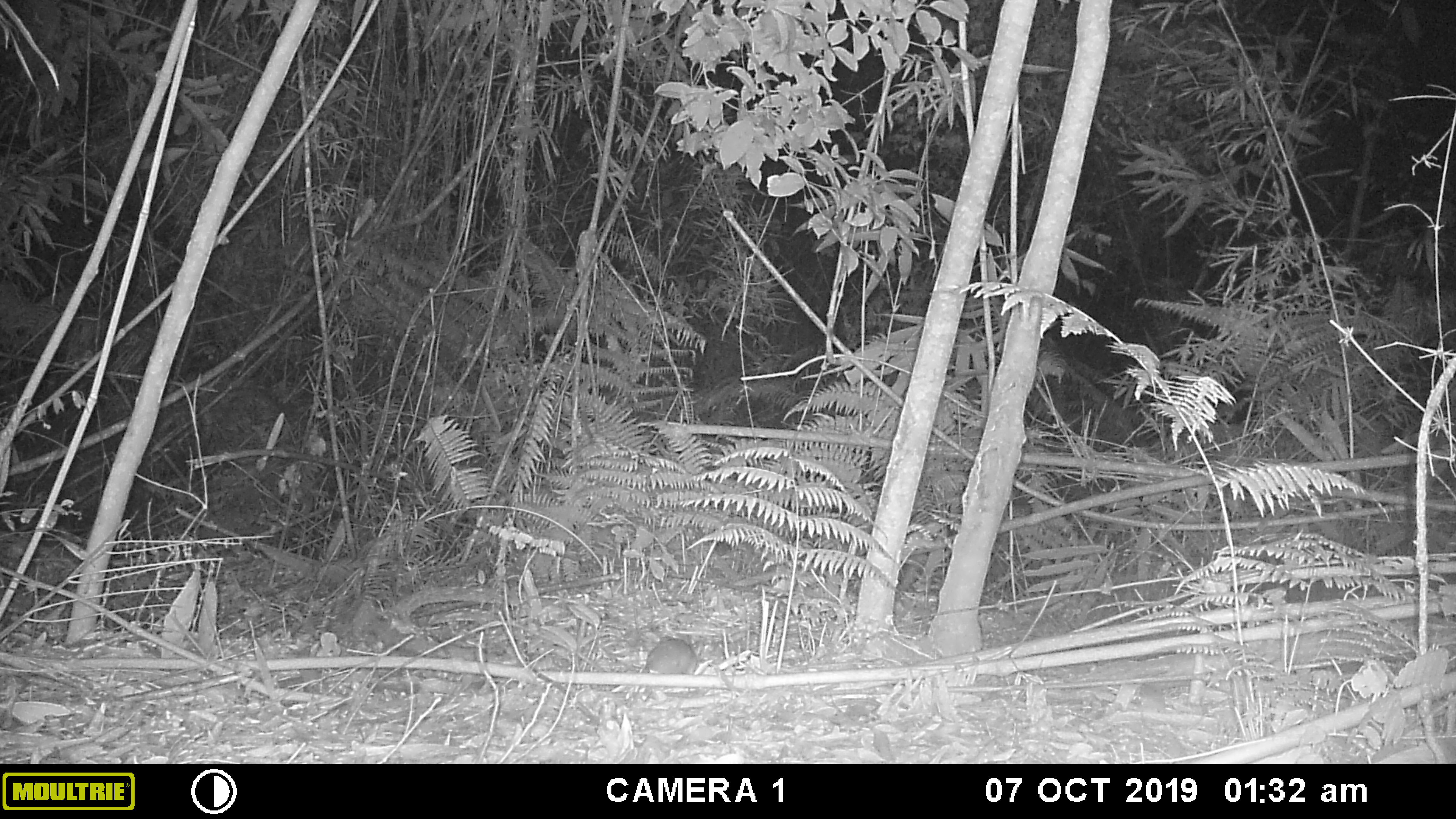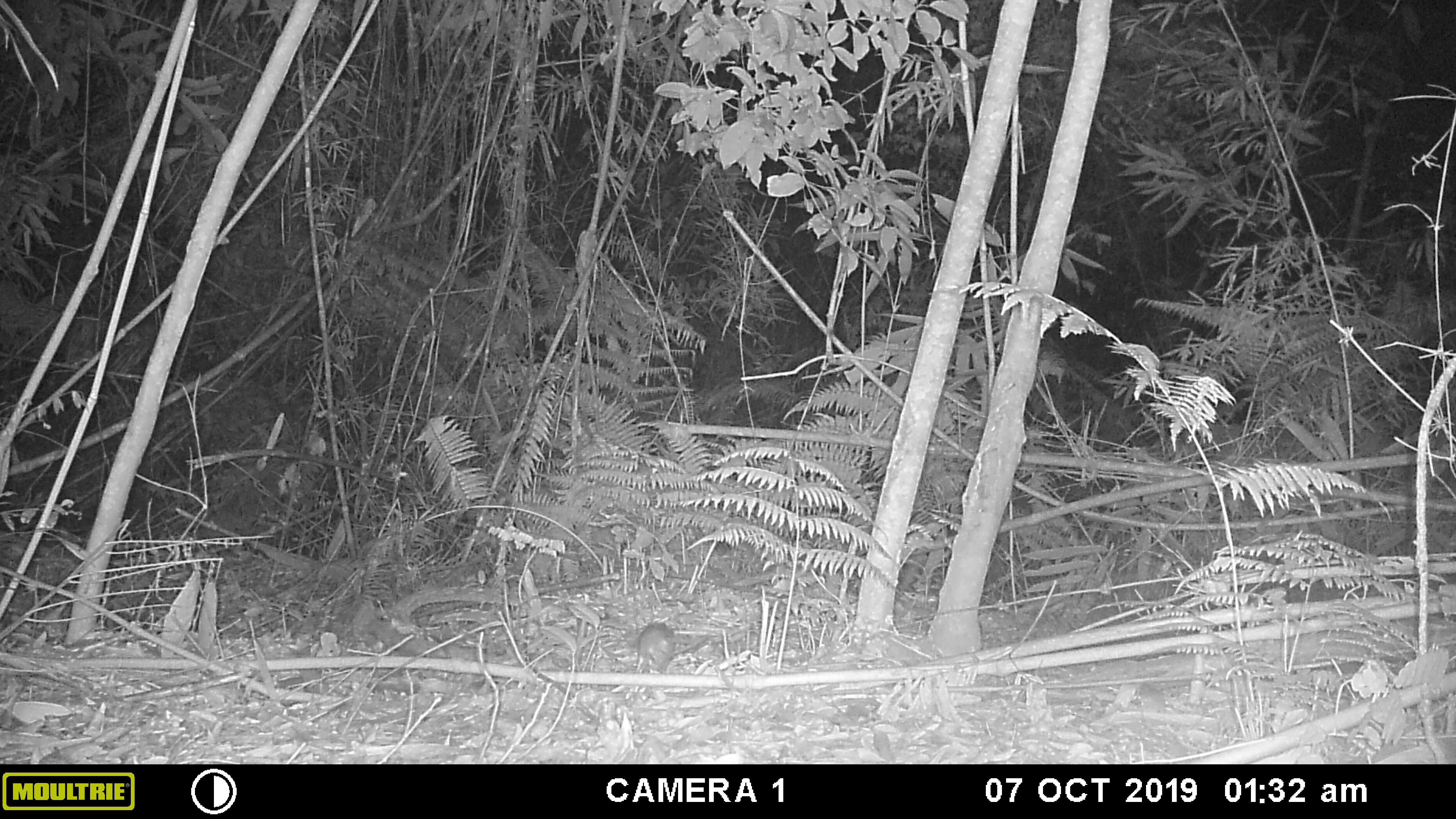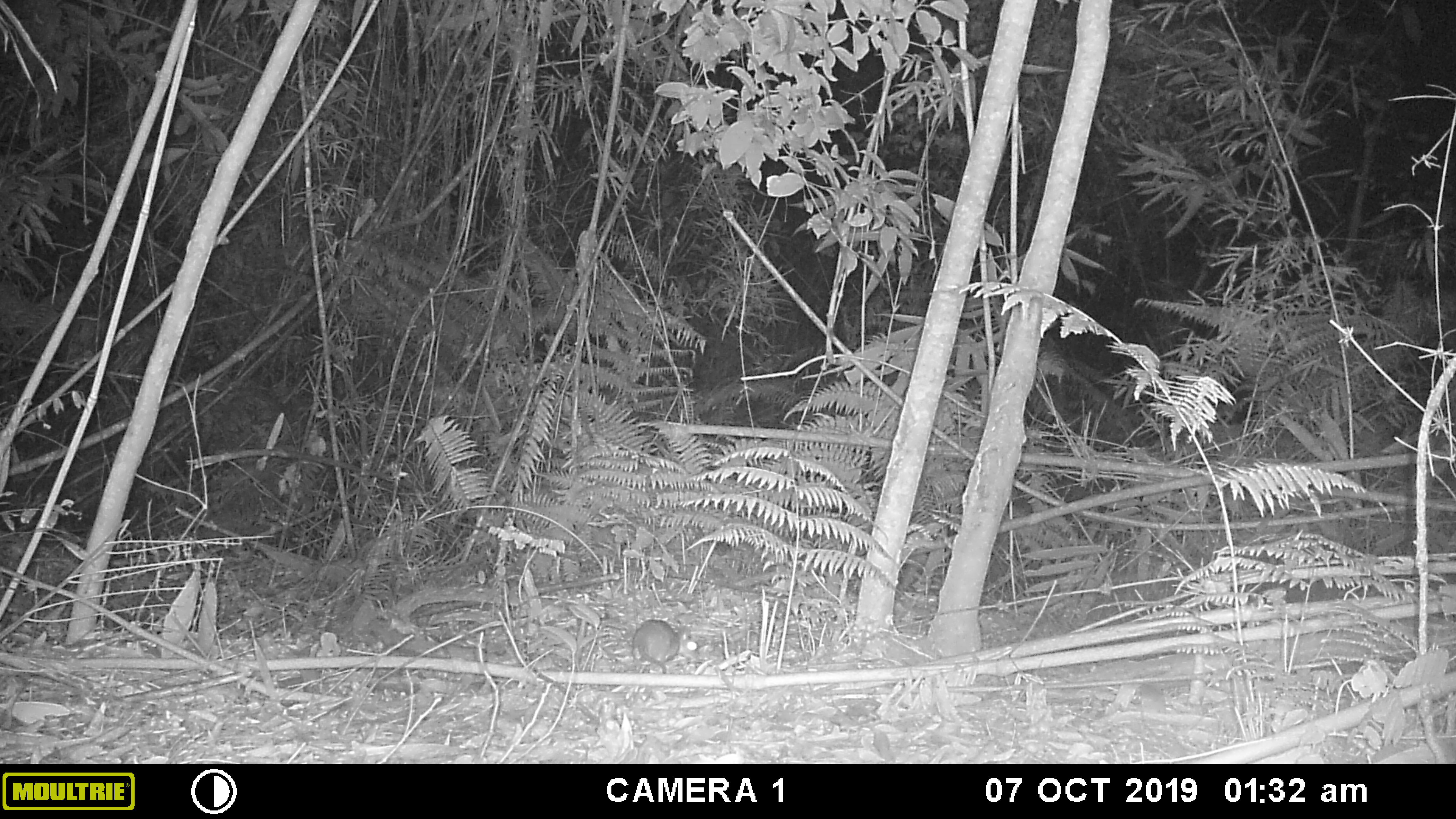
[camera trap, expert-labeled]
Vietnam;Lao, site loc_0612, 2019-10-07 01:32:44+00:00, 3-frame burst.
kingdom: Animalia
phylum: Chordata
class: Mammalia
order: Rodentia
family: Muridae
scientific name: Muridae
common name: old-world mice and rats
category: unidentified murid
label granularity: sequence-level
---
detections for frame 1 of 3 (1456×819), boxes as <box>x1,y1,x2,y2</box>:
unidentified murid: <box>645,638,738,691</box>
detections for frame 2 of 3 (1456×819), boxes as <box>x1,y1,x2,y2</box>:
unidentified murid: <box>636,619,709,672</box>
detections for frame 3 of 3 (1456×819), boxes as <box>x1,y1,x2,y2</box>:
unidentified murid: <box>632,618,700,673</box>